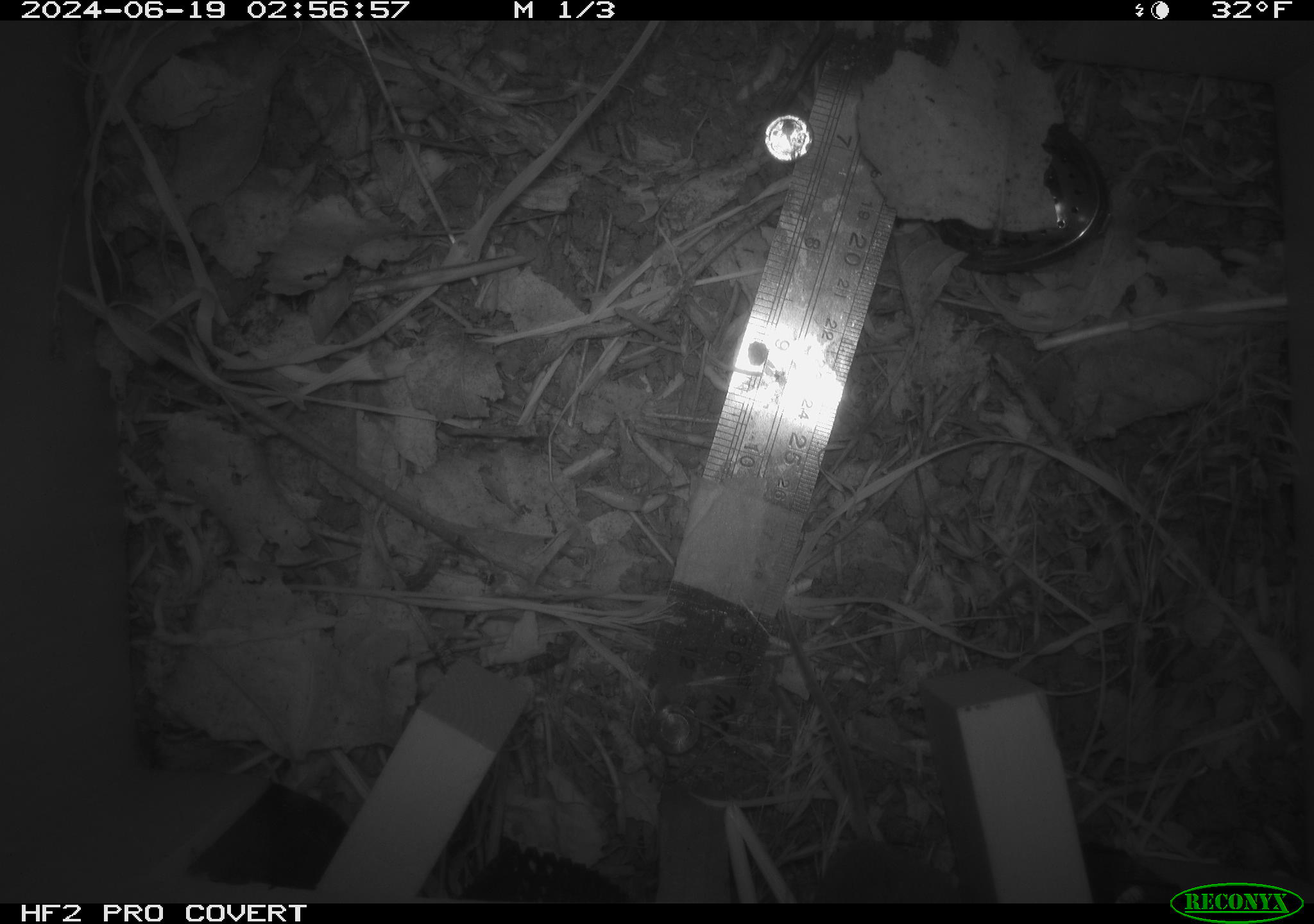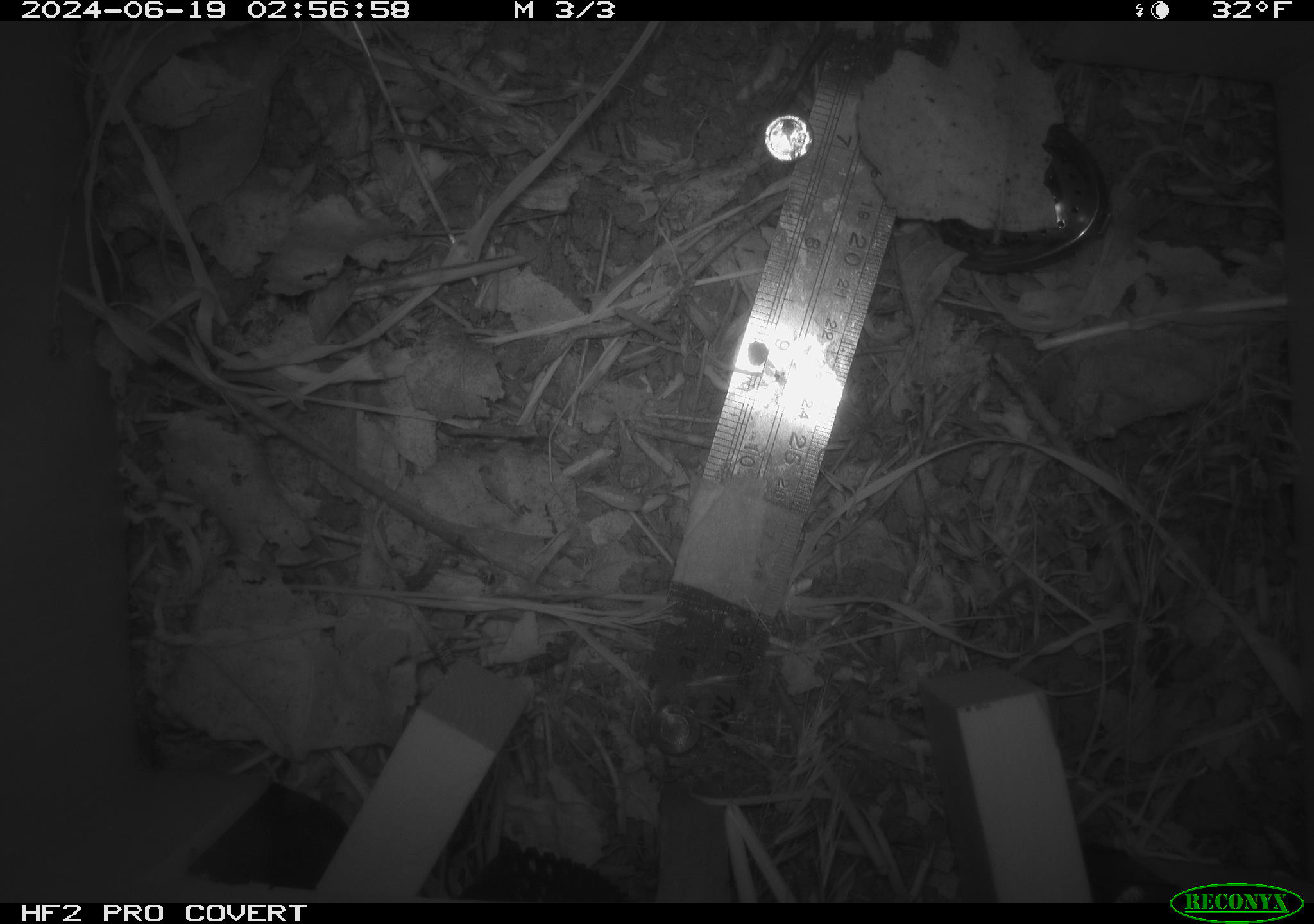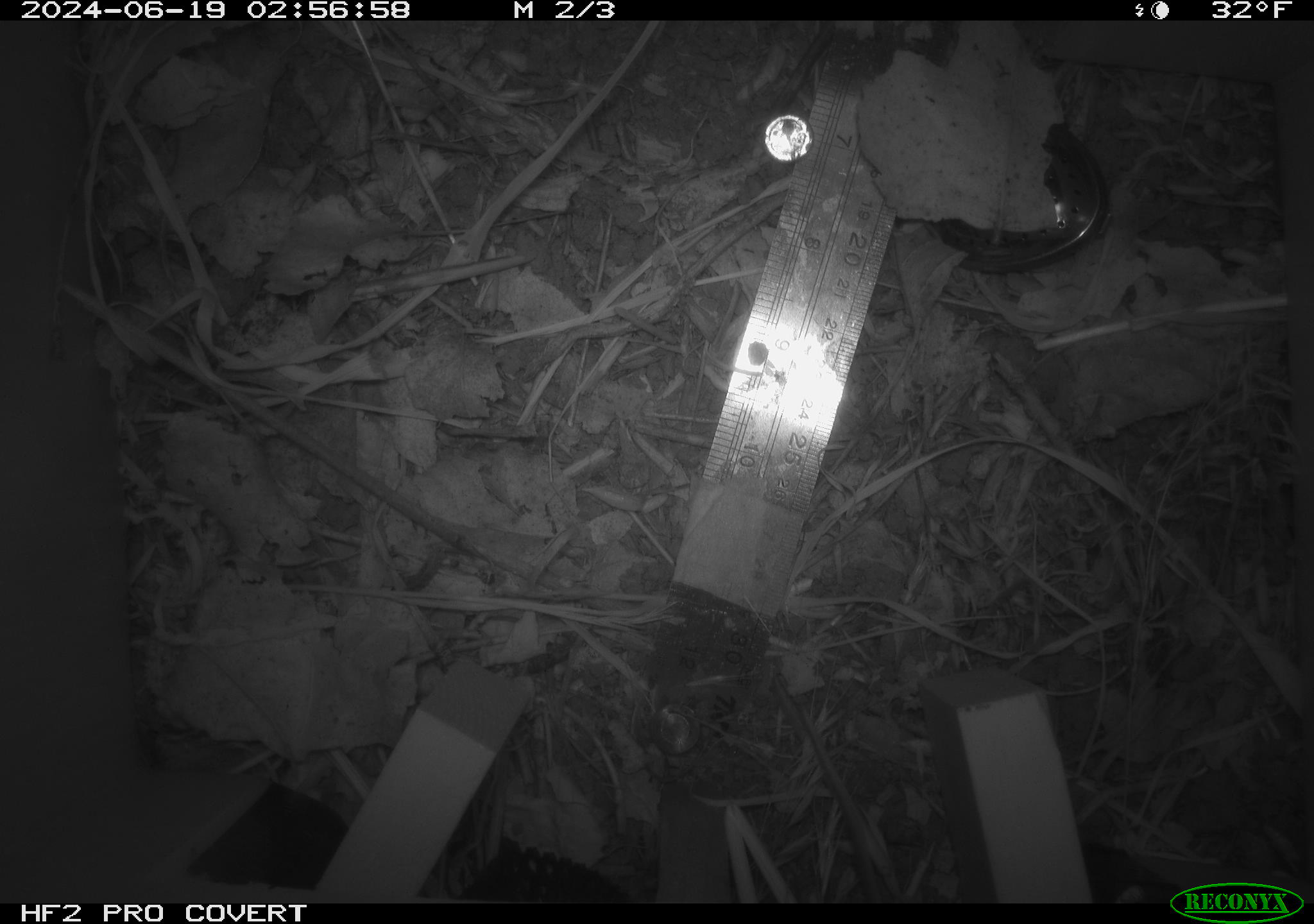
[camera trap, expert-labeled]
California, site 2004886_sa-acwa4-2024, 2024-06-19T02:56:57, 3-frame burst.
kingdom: Animalia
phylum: Chordata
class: Mammalia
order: Rodentia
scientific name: Rodentia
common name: mouse species